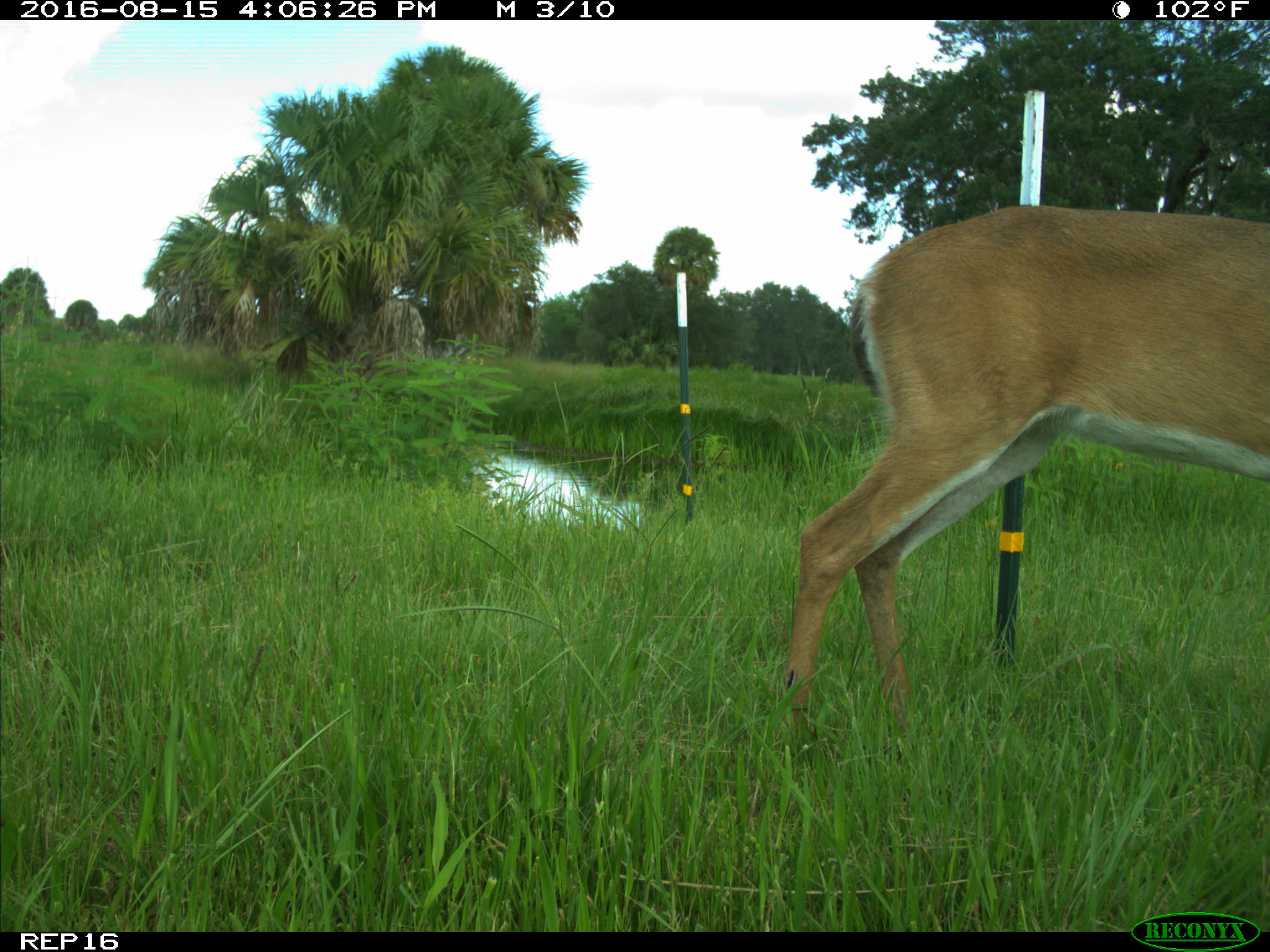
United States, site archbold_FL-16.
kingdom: Animalia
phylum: Chordata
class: Mammalia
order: Artiodactyla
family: Cervidae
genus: Odocoileus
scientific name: Odocoileus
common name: deer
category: unidentified deer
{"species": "unidentified deer (deer) (Odocoileus)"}